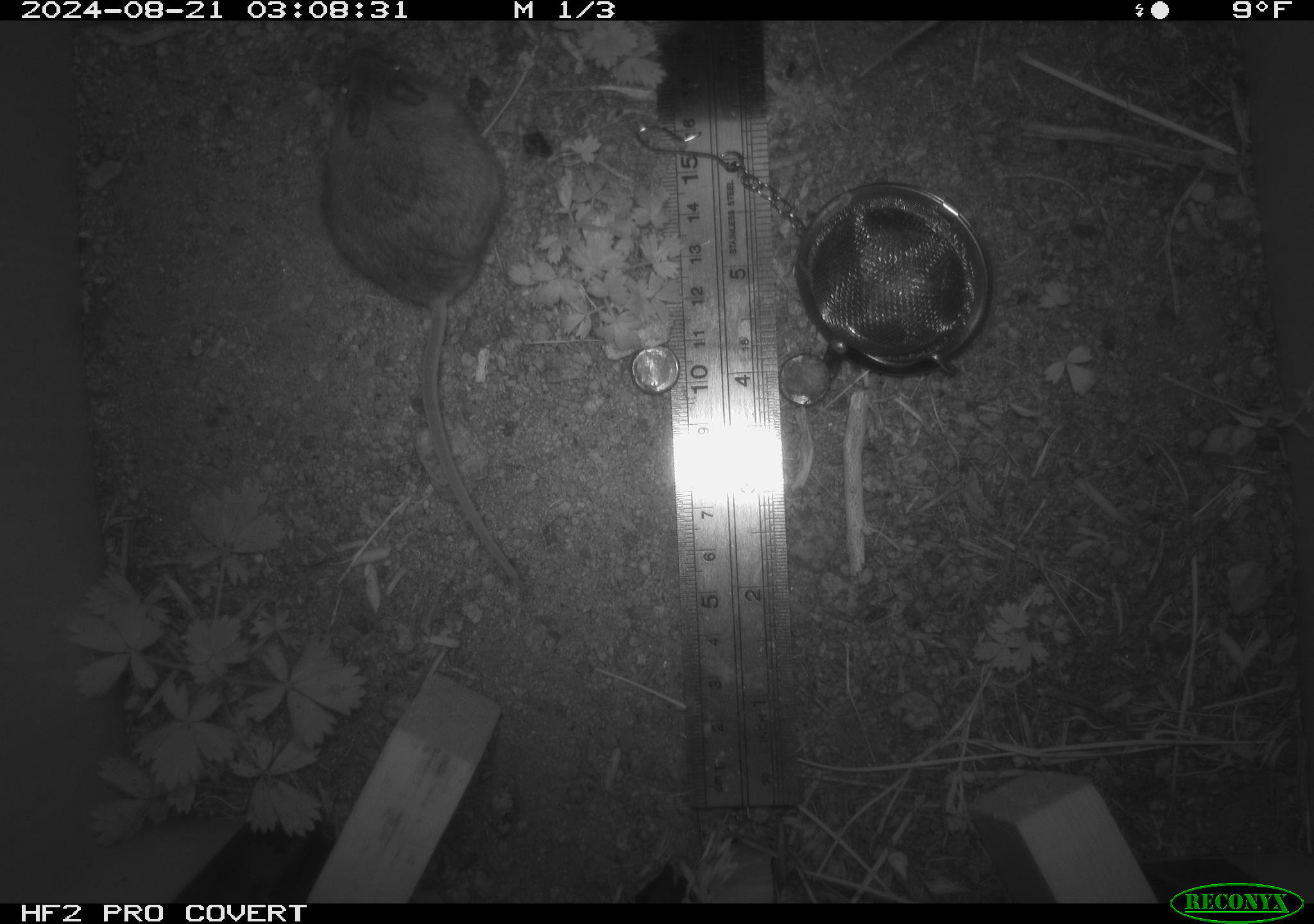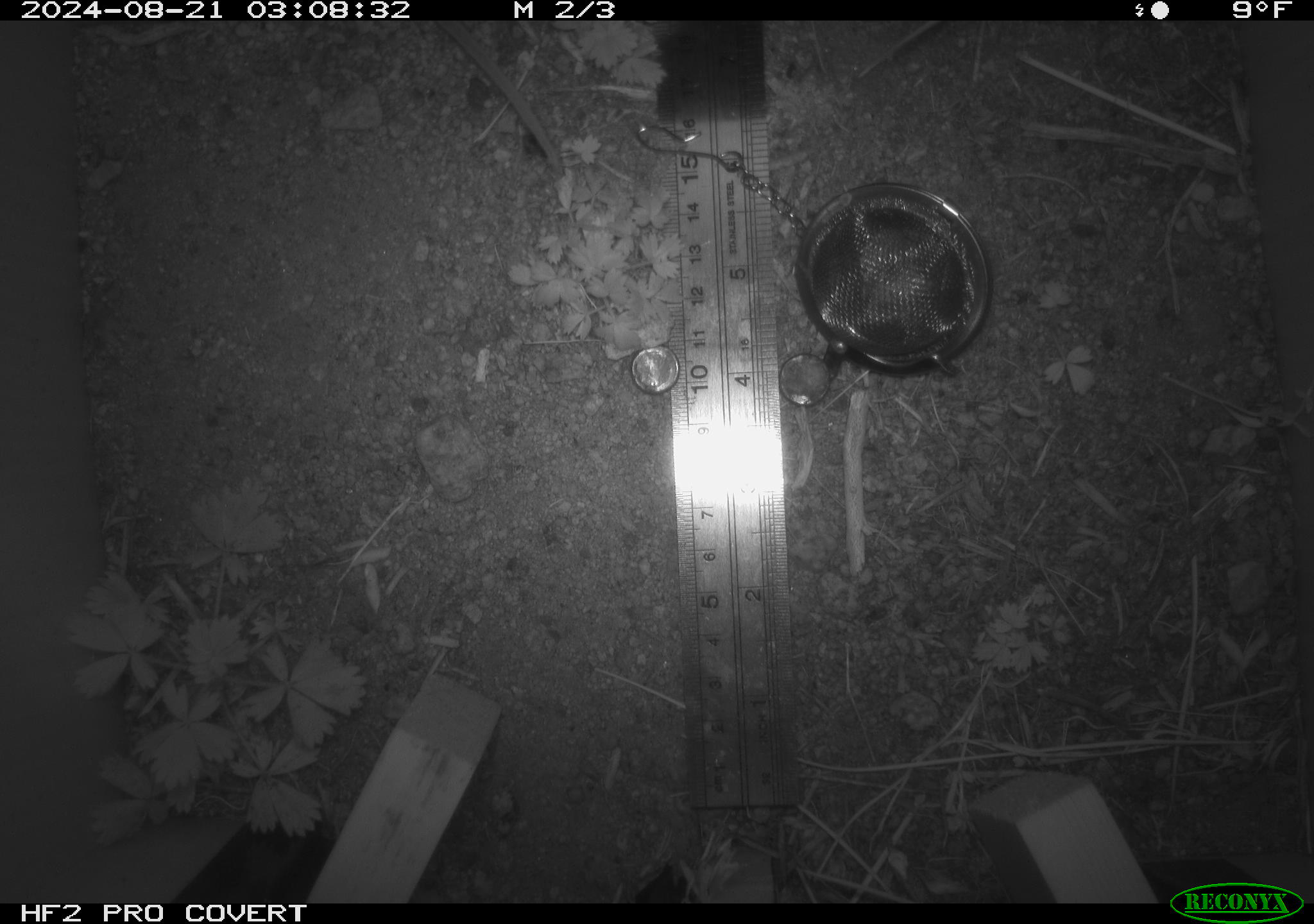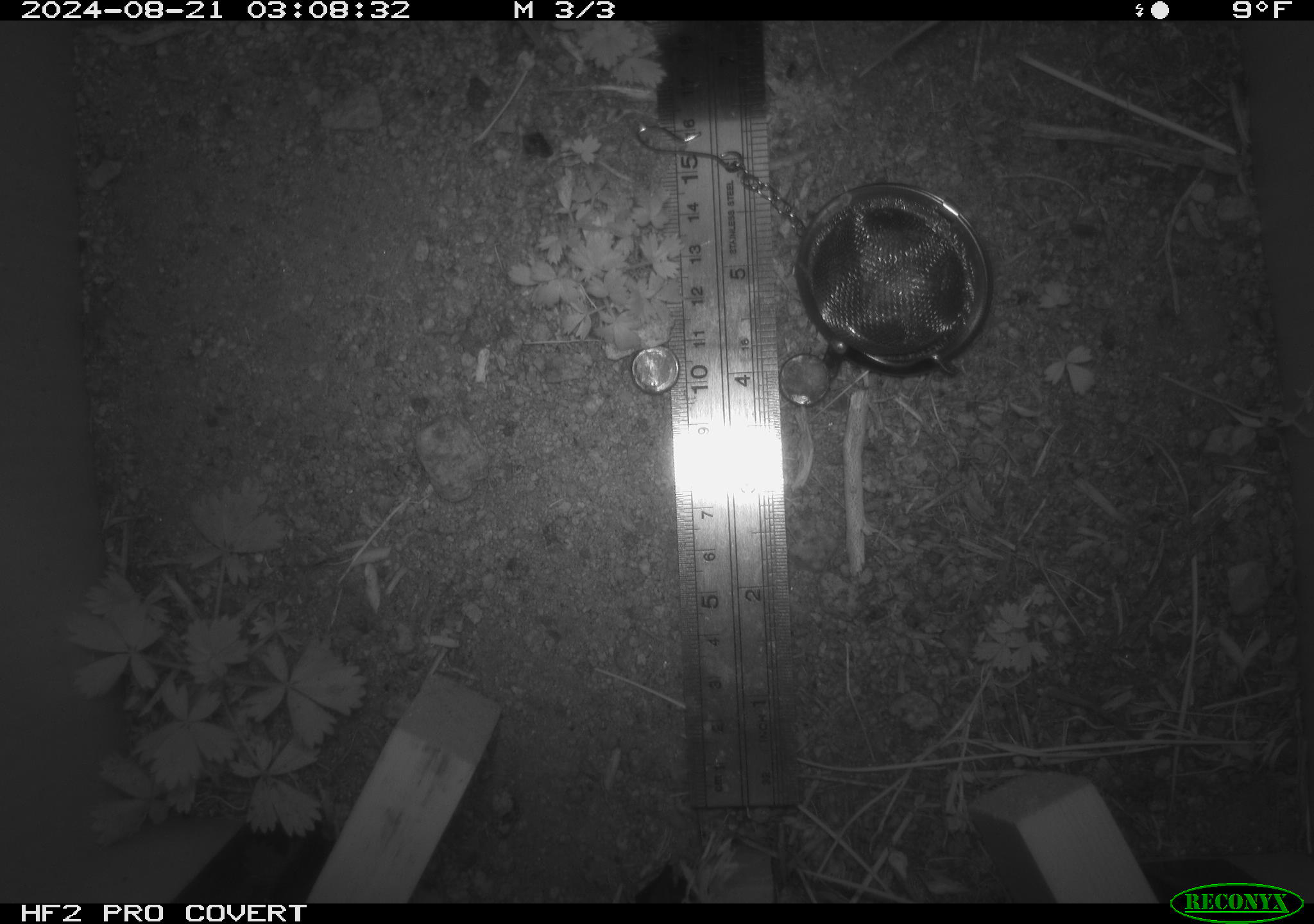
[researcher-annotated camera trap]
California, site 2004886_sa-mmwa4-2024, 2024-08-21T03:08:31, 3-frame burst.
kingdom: Animalia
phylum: Chordata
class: Mammalia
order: Rodentia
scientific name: Rodentia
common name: mouse species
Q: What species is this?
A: Mouse species (Rodentia).